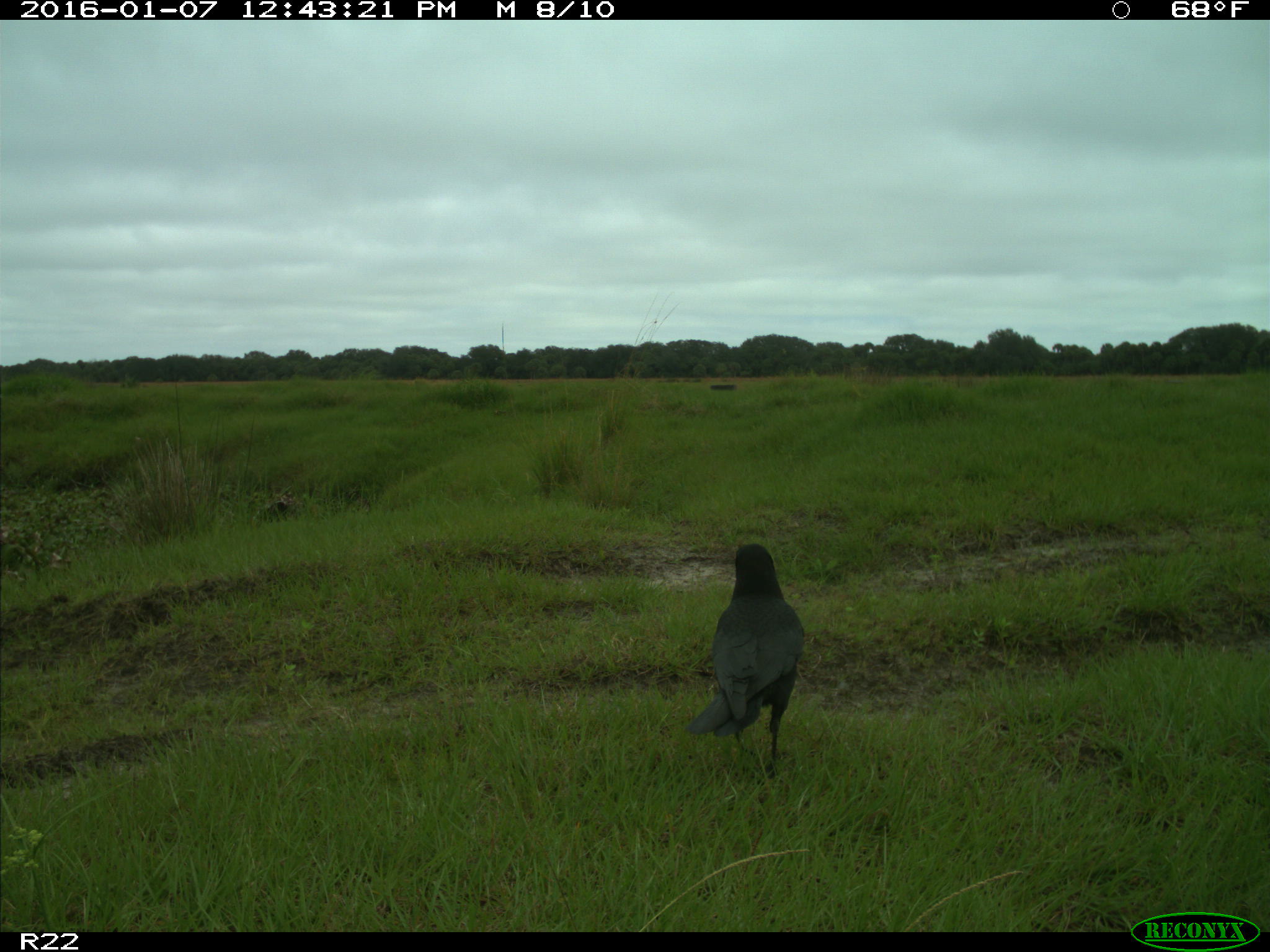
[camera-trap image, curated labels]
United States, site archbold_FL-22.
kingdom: Animalia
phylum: Chordata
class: Aves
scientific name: Aves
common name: birds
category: unidentified bird